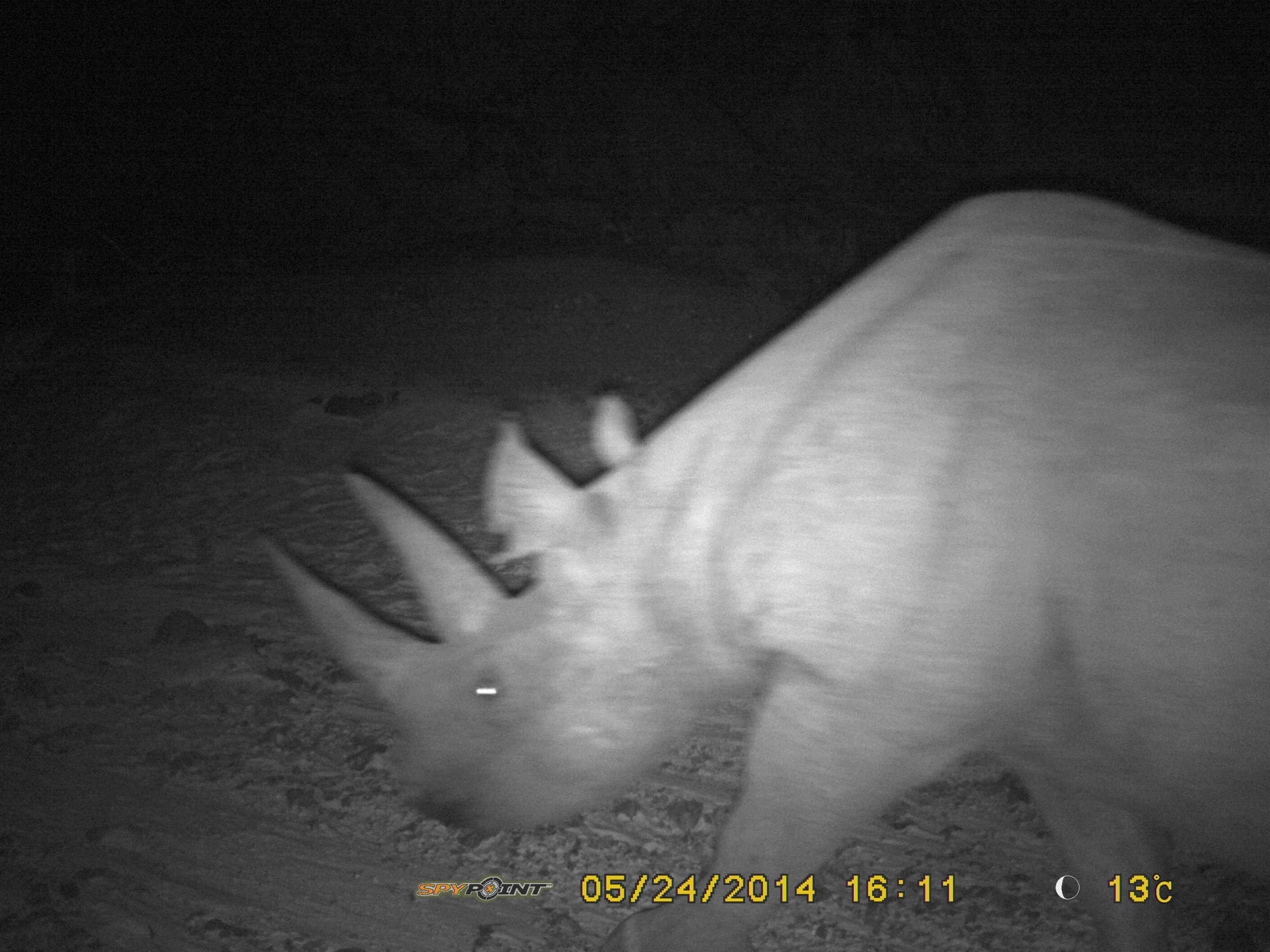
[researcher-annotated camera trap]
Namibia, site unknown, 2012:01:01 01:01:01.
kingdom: Animalia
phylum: Chordata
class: Mammalia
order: Perissodactyla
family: Rhinocerotidae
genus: Diceros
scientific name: Diceros bicornis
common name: black rhinoceros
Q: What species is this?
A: Diceros bicornis (black rhinoceros).